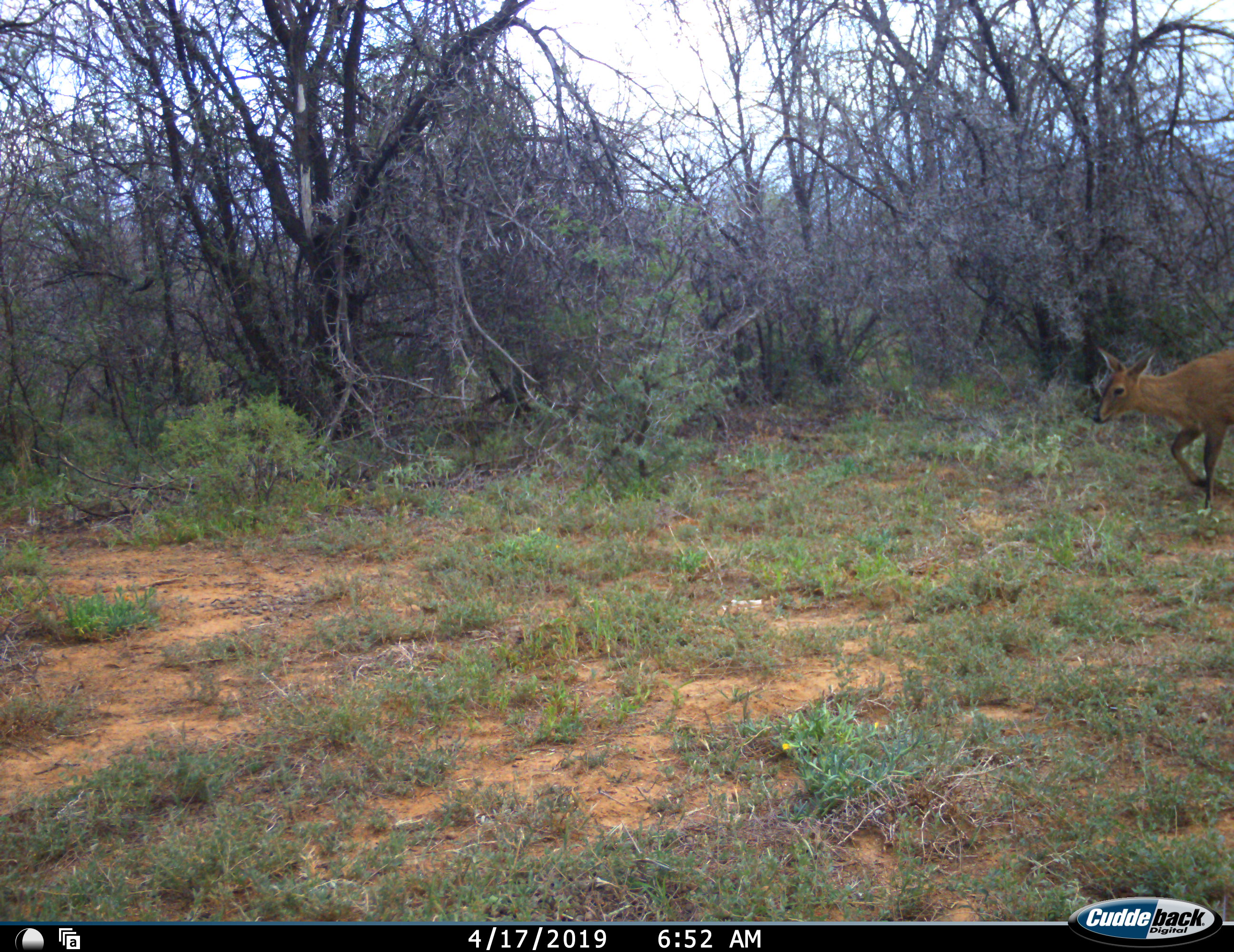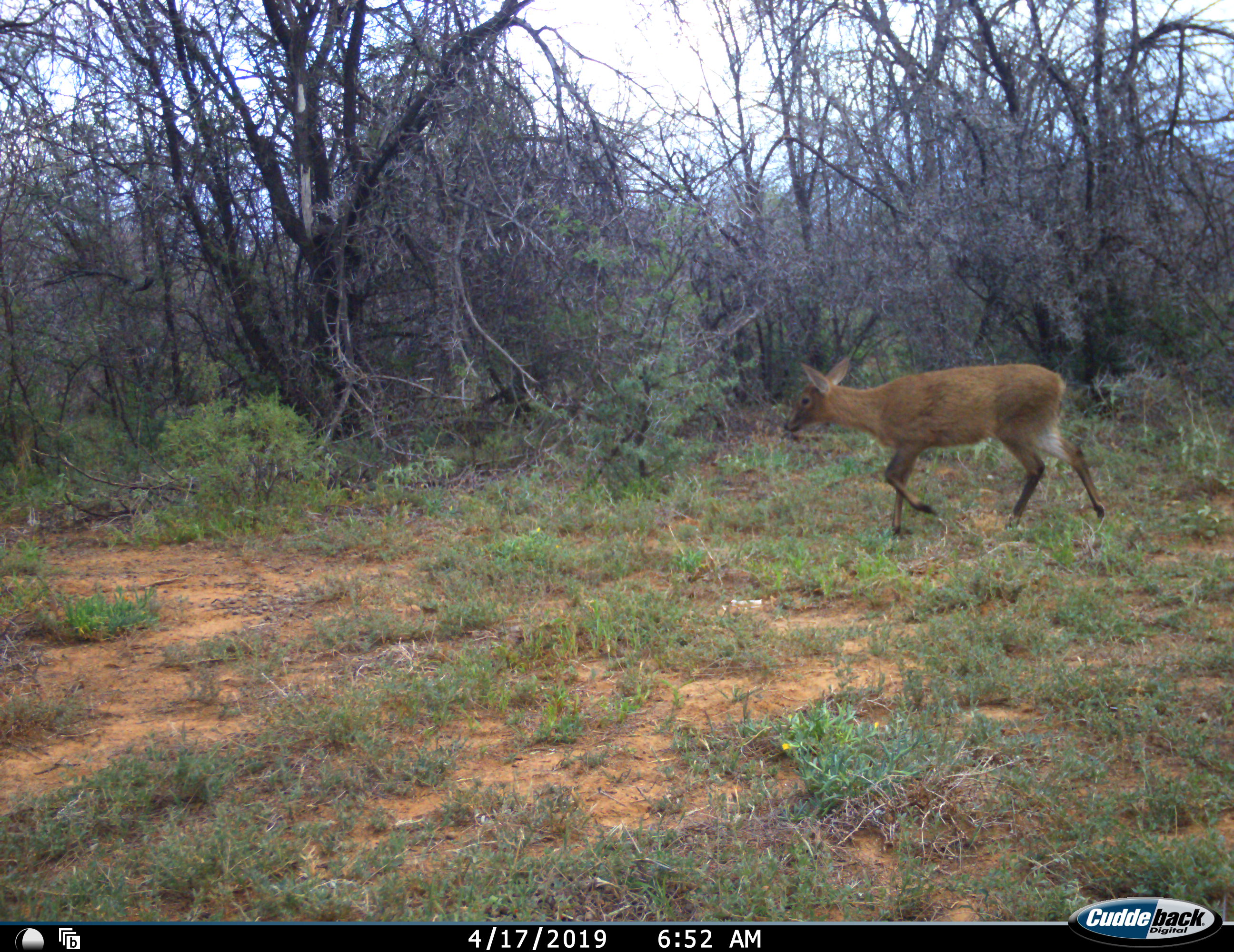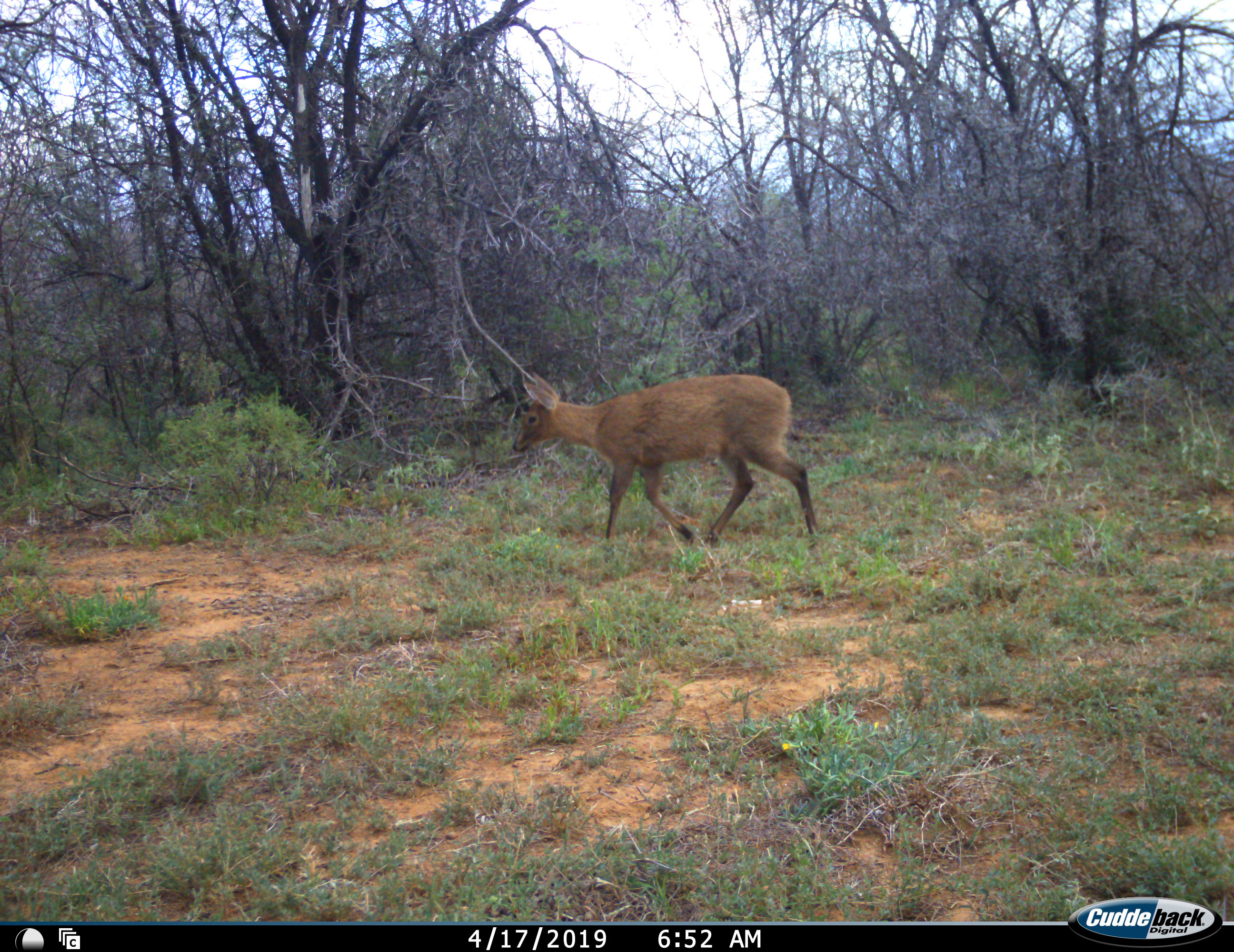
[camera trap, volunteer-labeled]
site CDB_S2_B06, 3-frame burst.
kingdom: Animalia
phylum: Chordata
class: Mammalia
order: Artiodactyla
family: Bovidae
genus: Sylvicapra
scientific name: Sylvicapra grimmia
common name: common duiker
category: duikercommongrey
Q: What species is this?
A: Duikercommongrey (common duiker) (Sylvicapra grimmia).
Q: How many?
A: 1.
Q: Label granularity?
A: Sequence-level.